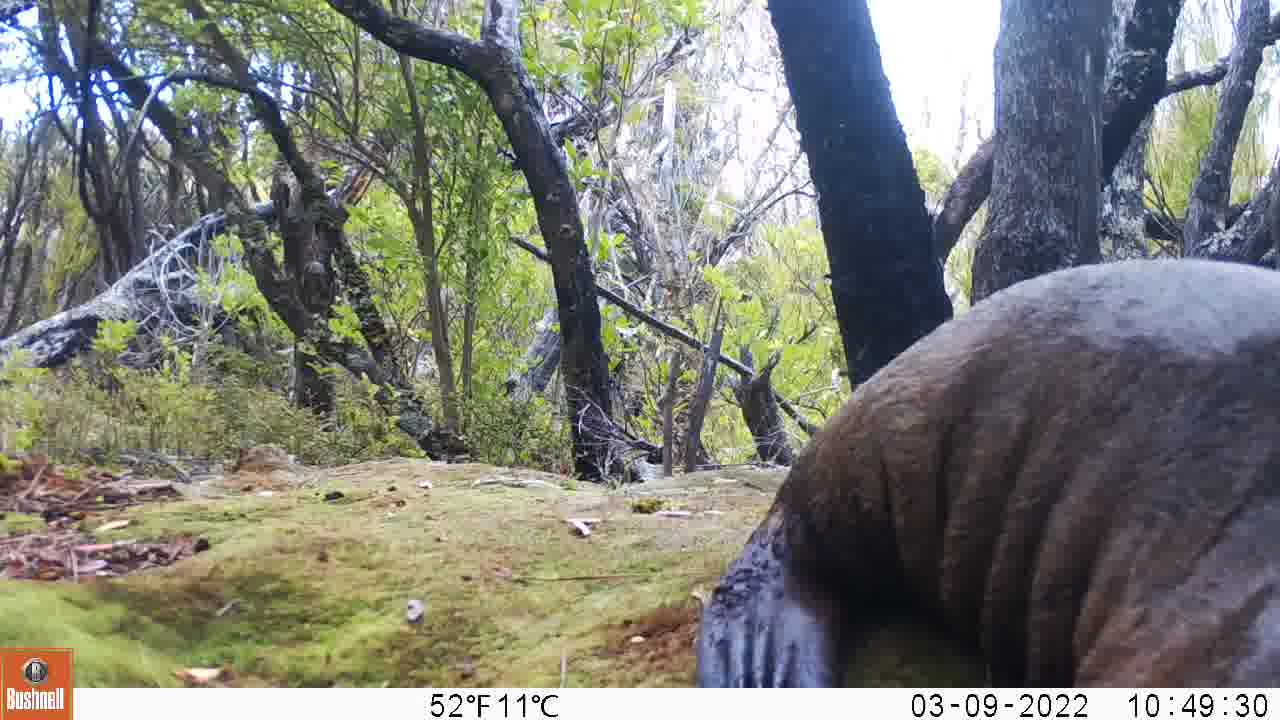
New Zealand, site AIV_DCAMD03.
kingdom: Animalia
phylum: Chordata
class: Mammalia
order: Carnivora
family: Otariidae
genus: Phocarctos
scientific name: Phocarctos hookeri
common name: new zealand sea lion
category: sealion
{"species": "sealion (new zealand sea lion) (Phocarctos hookeri)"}